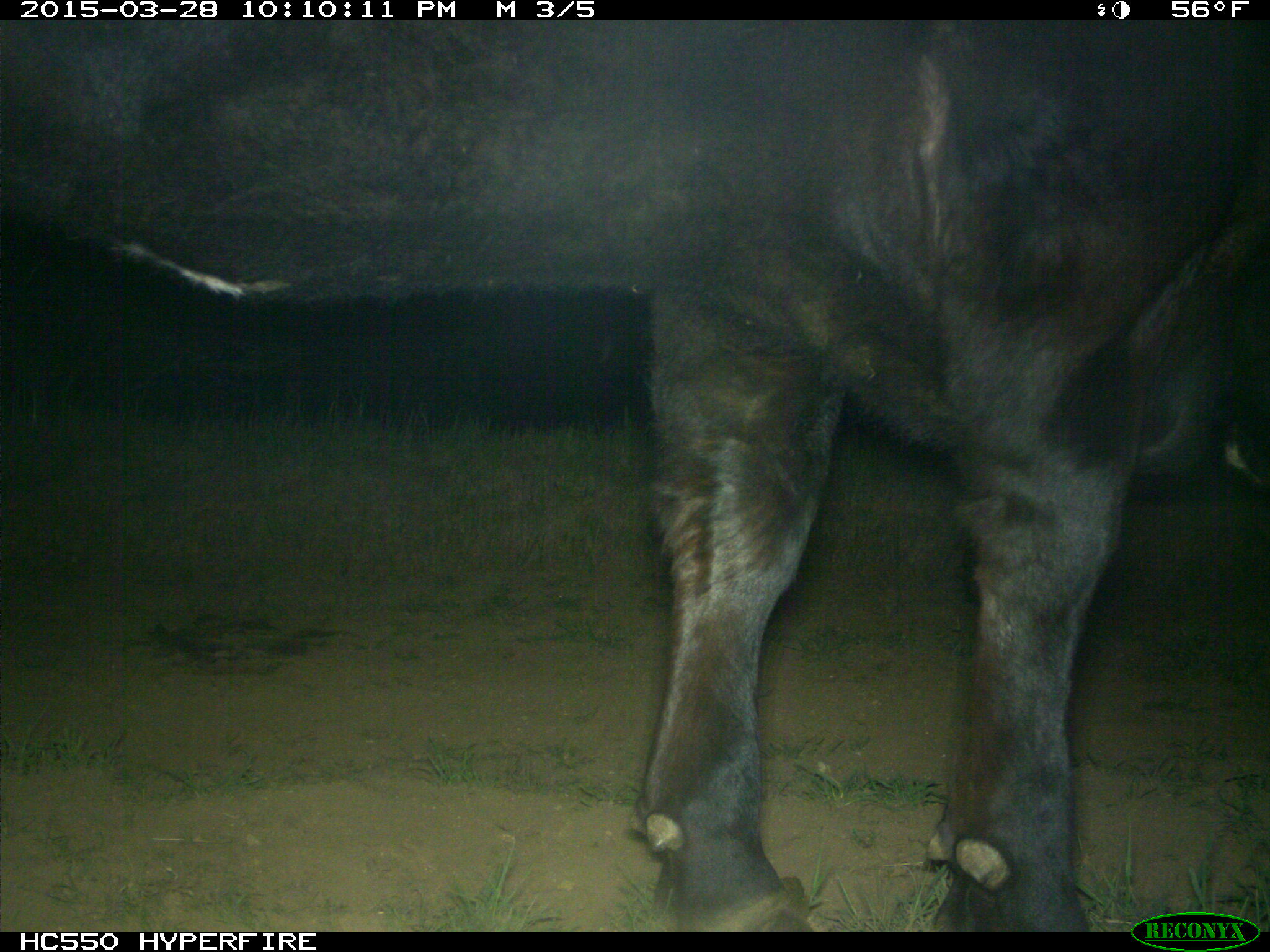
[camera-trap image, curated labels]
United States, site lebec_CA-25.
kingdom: Animalia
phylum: Chordata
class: Mammalia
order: Artiodactyla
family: Bovidae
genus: Bos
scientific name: Bos taurus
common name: domestic cow